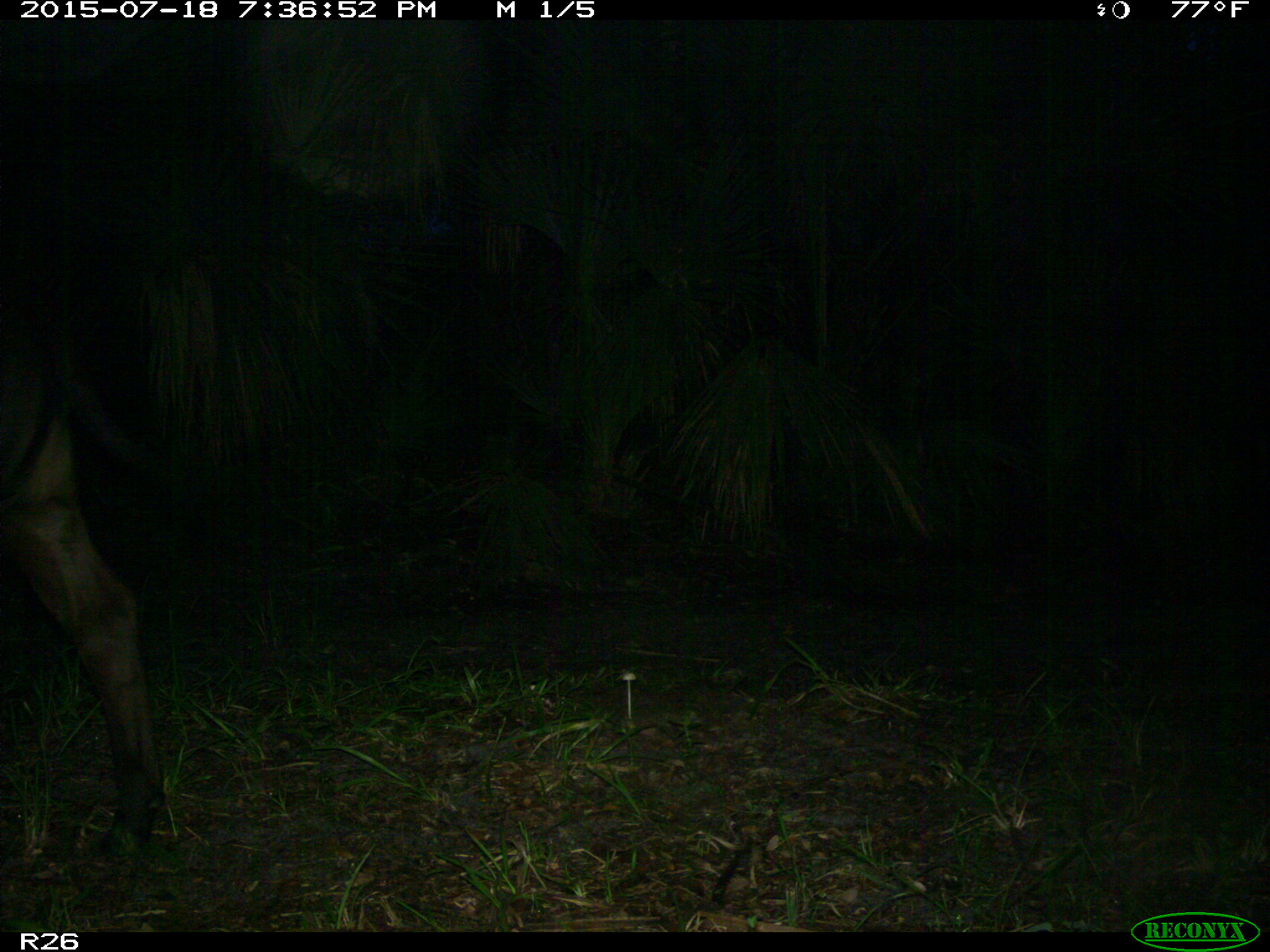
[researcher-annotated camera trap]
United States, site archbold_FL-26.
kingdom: Animalia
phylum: Chordata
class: Mammalia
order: Artiodactyla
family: Bovidae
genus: Bos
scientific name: Bos taurus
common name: domestic cow